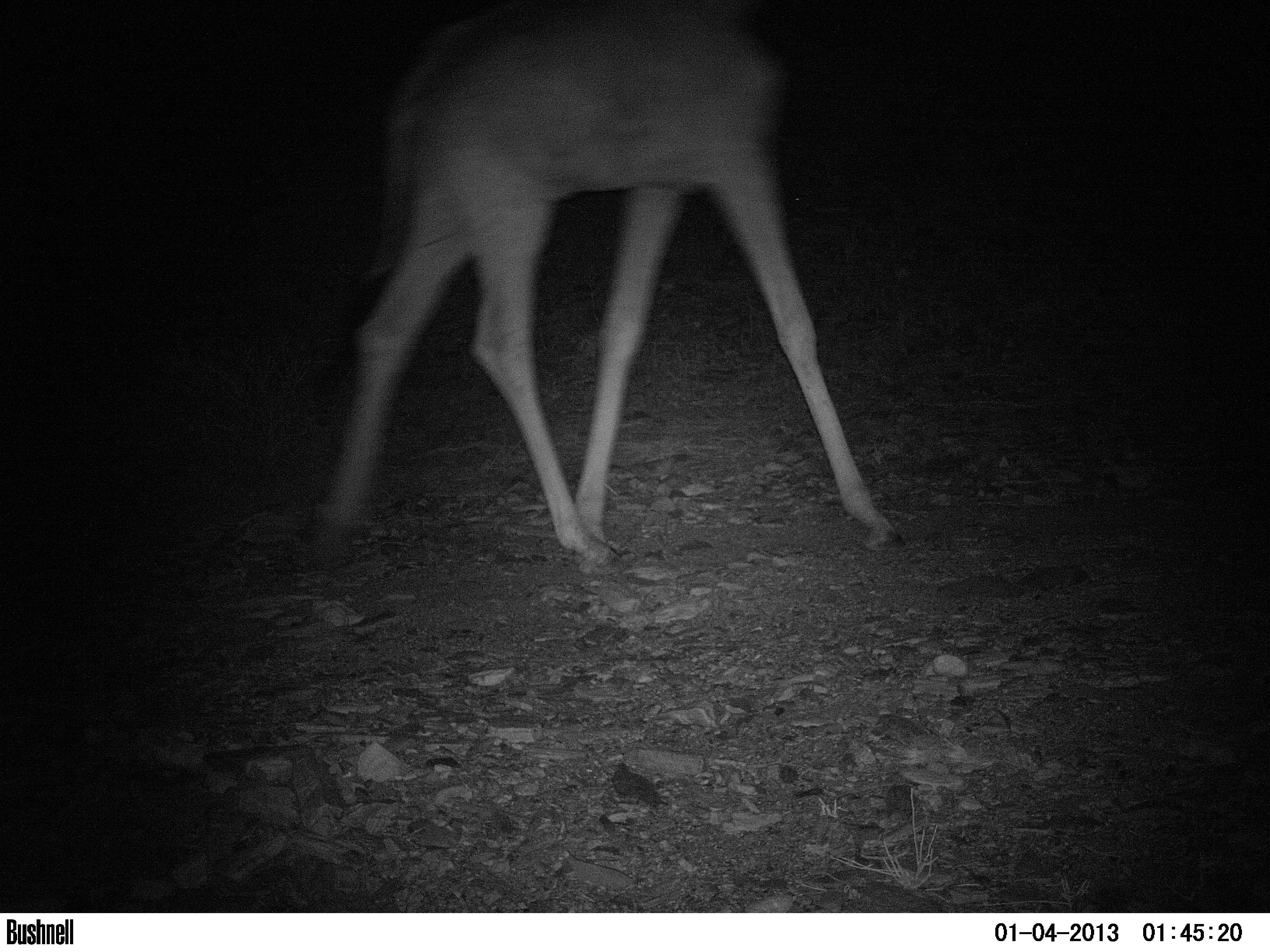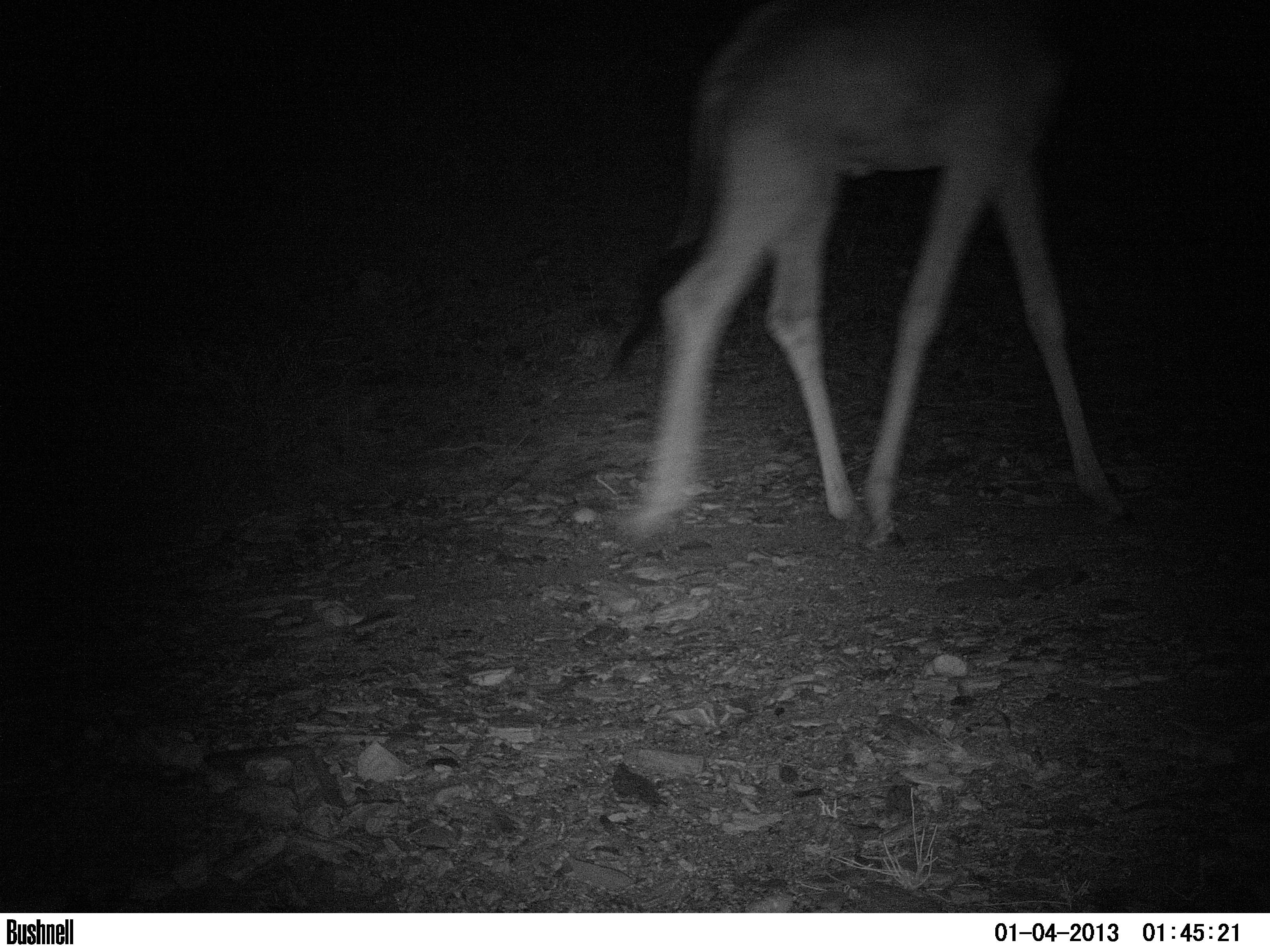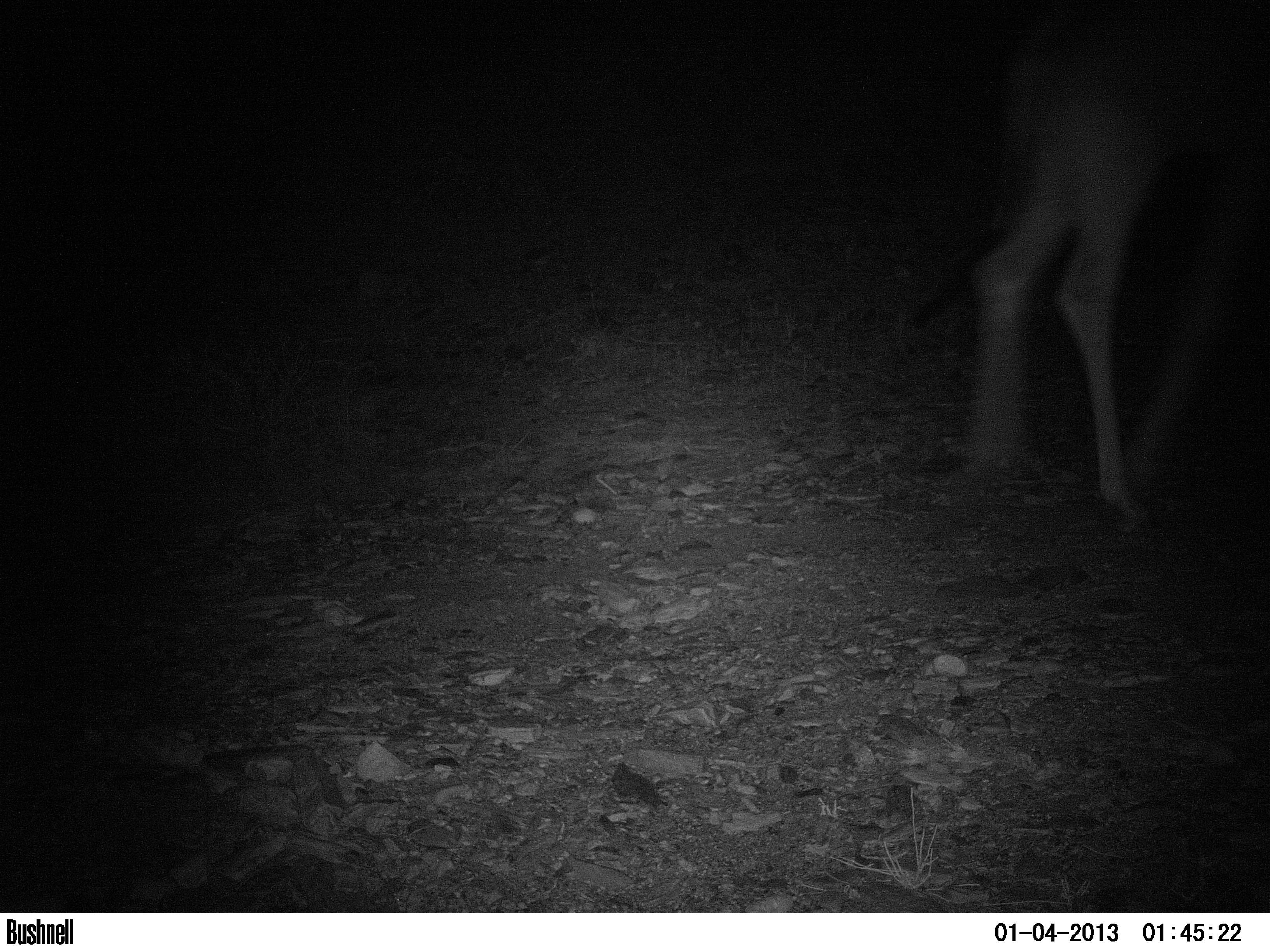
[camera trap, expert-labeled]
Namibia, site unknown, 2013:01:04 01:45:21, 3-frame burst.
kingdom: Animalia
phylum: Chordata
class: Mammalia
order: Artiodactyla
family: Giraffidae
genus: Giraffa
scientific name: Giraffa camelopardalis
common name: giraffe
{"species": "Giraffa camelopardalis (giraffe)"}